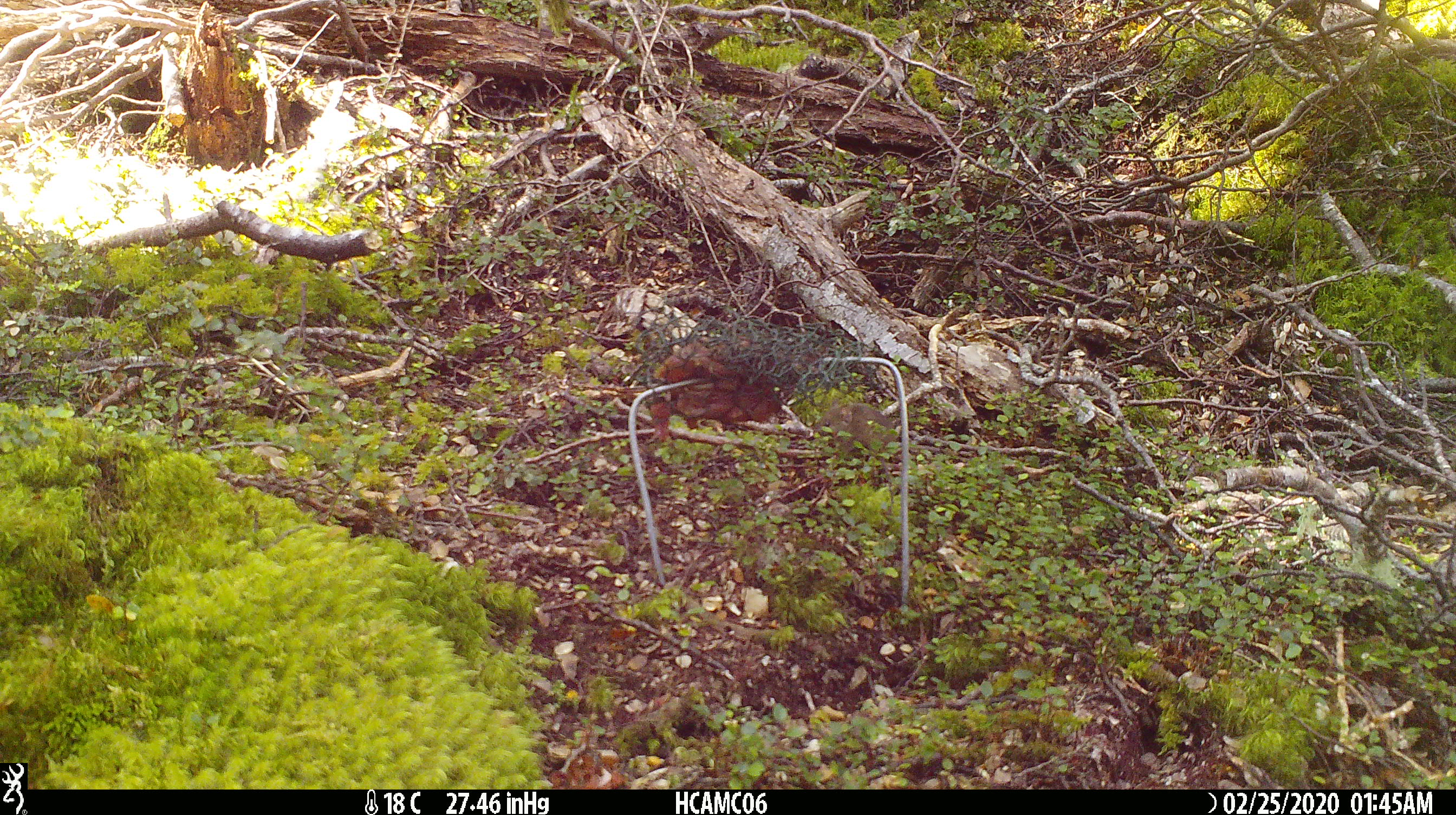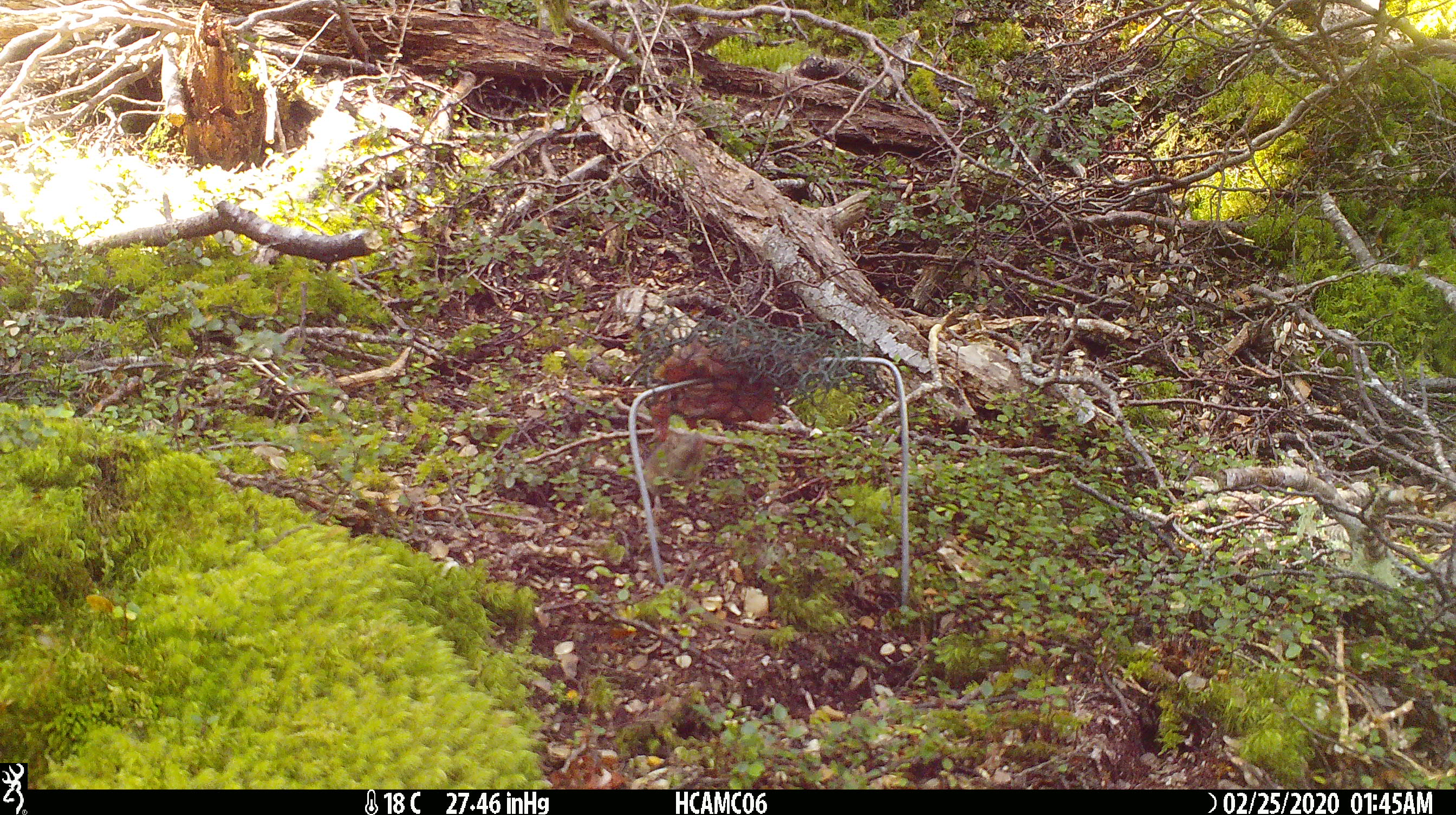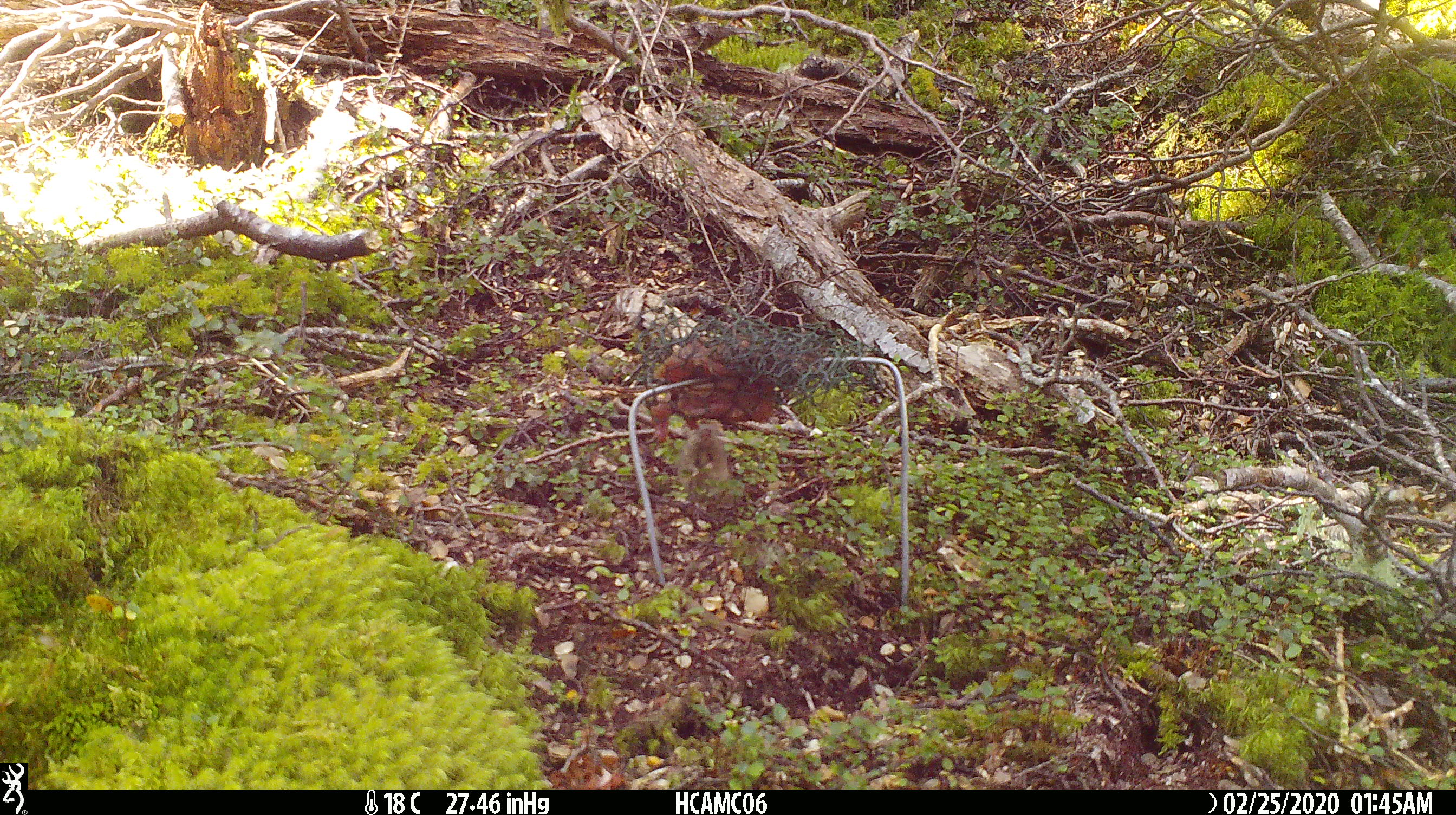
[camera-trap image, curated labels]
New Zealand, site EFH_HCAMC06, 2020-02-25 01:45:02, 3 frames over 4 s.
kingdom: Animalia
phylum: Chordata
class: Mammalia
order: Rodentia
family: Muridae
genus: Mus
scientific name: Mus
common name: mouse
Mouse (Mus).